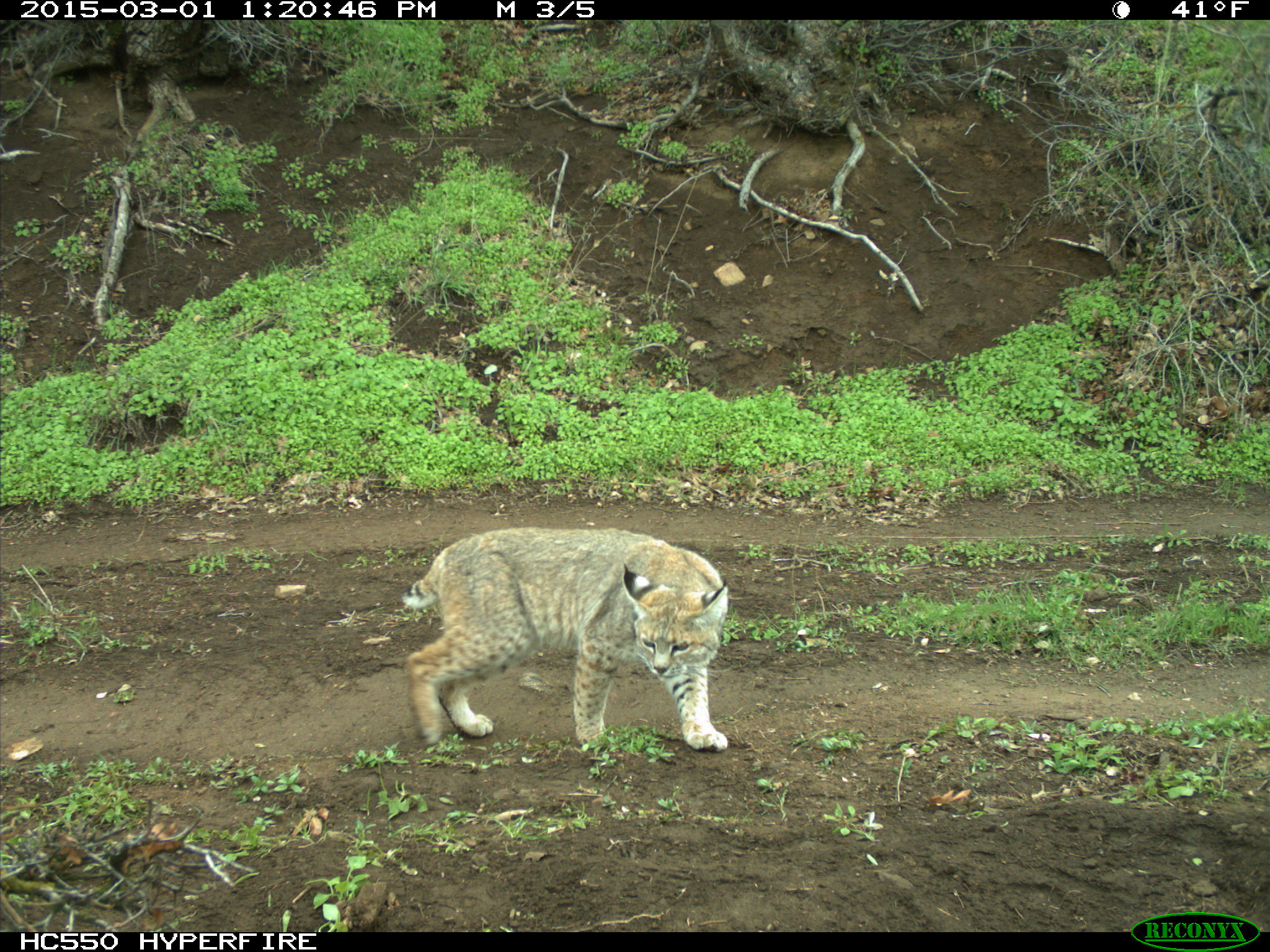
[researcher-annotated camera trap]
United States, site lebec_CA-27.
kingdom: Animalia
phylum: Chordata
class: Mammalia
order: Carnivora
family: Felidae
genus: Lynx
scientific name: Lynx rufus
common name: bobcat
Lynx rufus (bobcat).